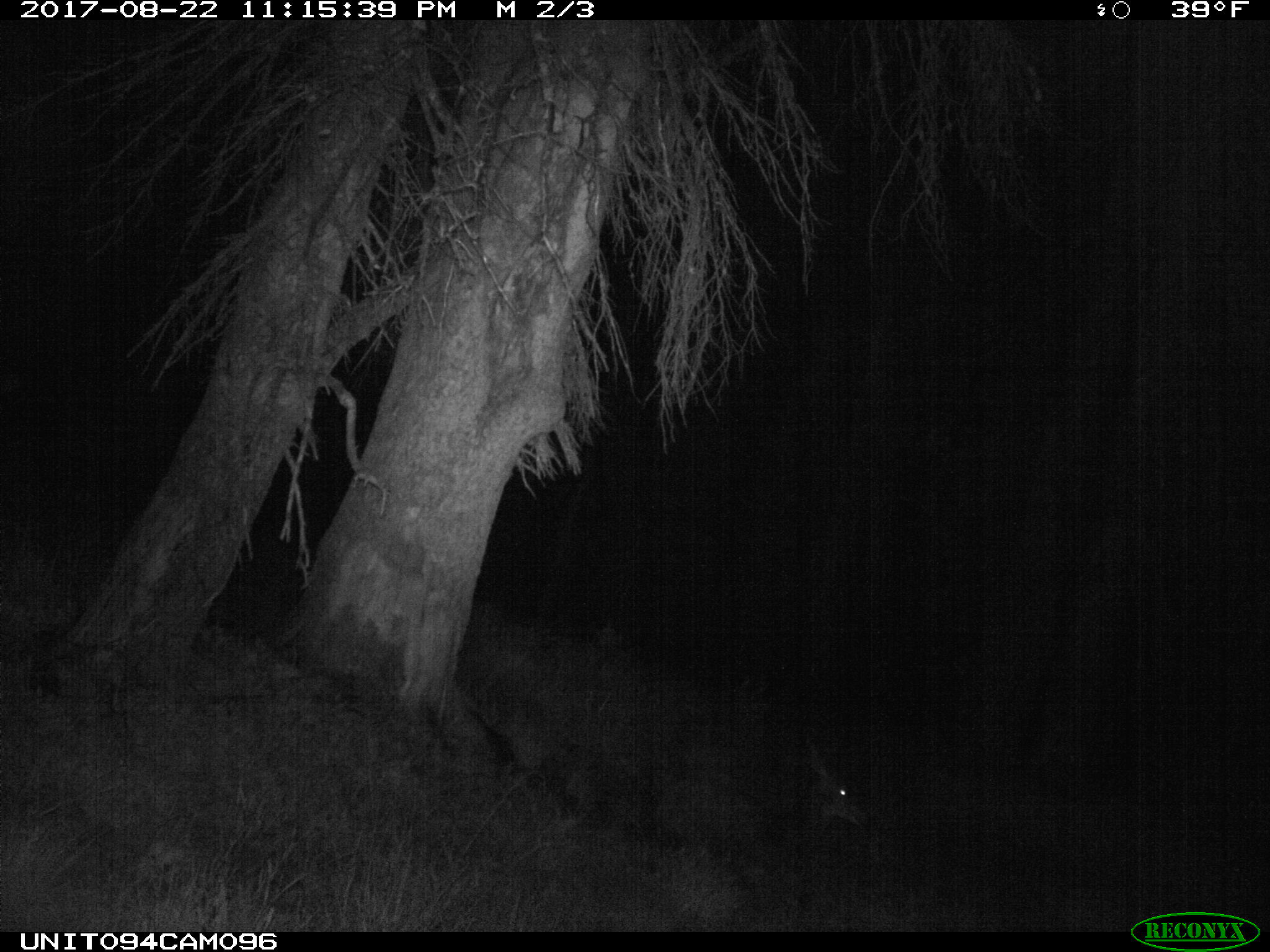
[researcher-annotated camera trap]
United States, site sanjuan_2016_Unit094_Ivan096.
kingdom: Animalia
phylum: Chordata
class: Mammalia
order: Artiodactyla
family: Cervidae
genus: Odocoileus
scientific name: Odocoileus hemionus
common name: mule deer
Odocoileus hemionus (mule deer).